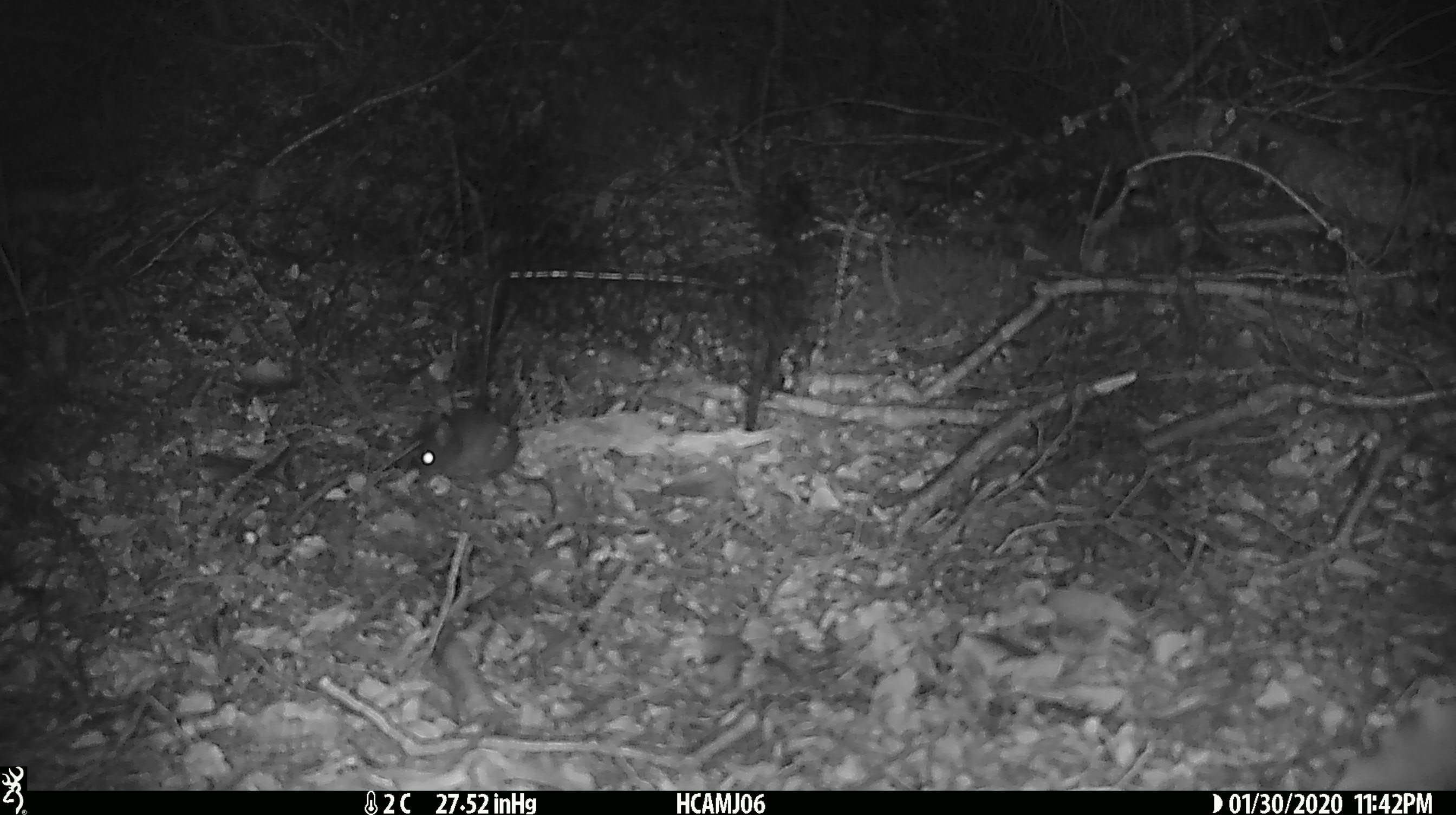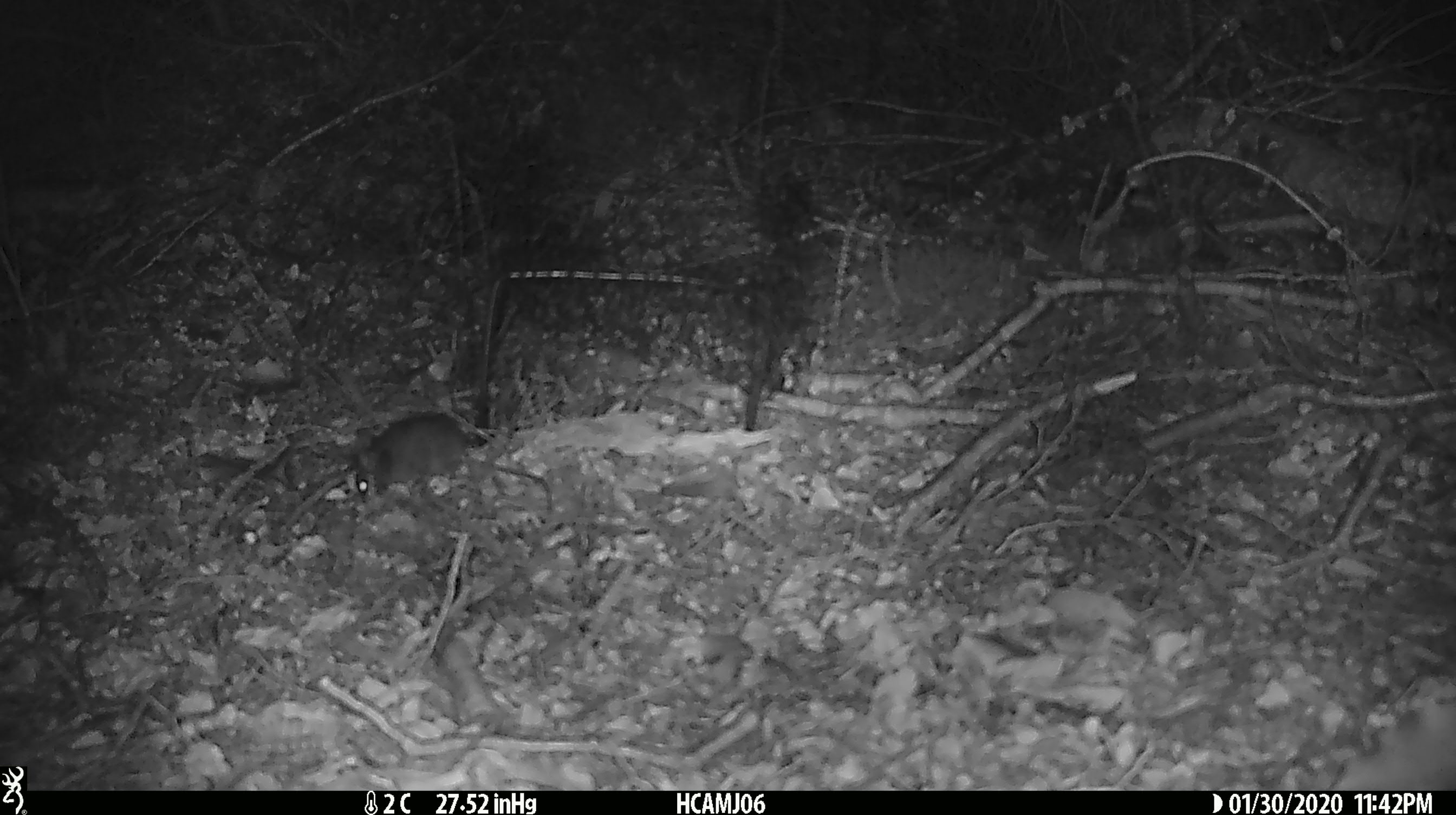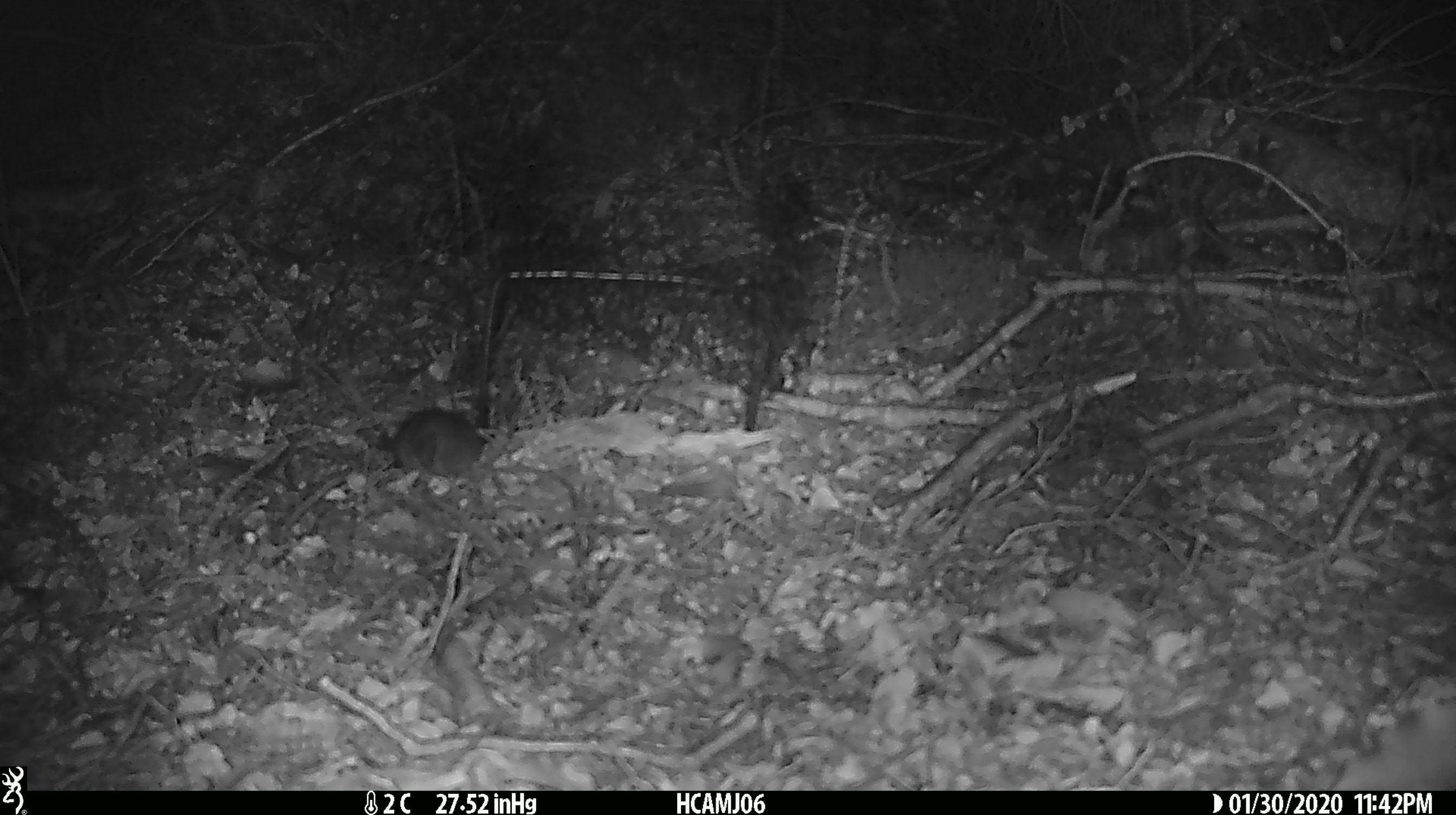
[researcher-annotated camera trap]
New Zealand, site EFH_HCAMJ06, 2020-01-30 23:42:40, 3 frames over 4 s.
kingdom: Animalia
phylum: Chordata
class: Mammalia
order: Rodentia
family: Muridae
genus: Mus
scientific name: Mus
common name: mouse